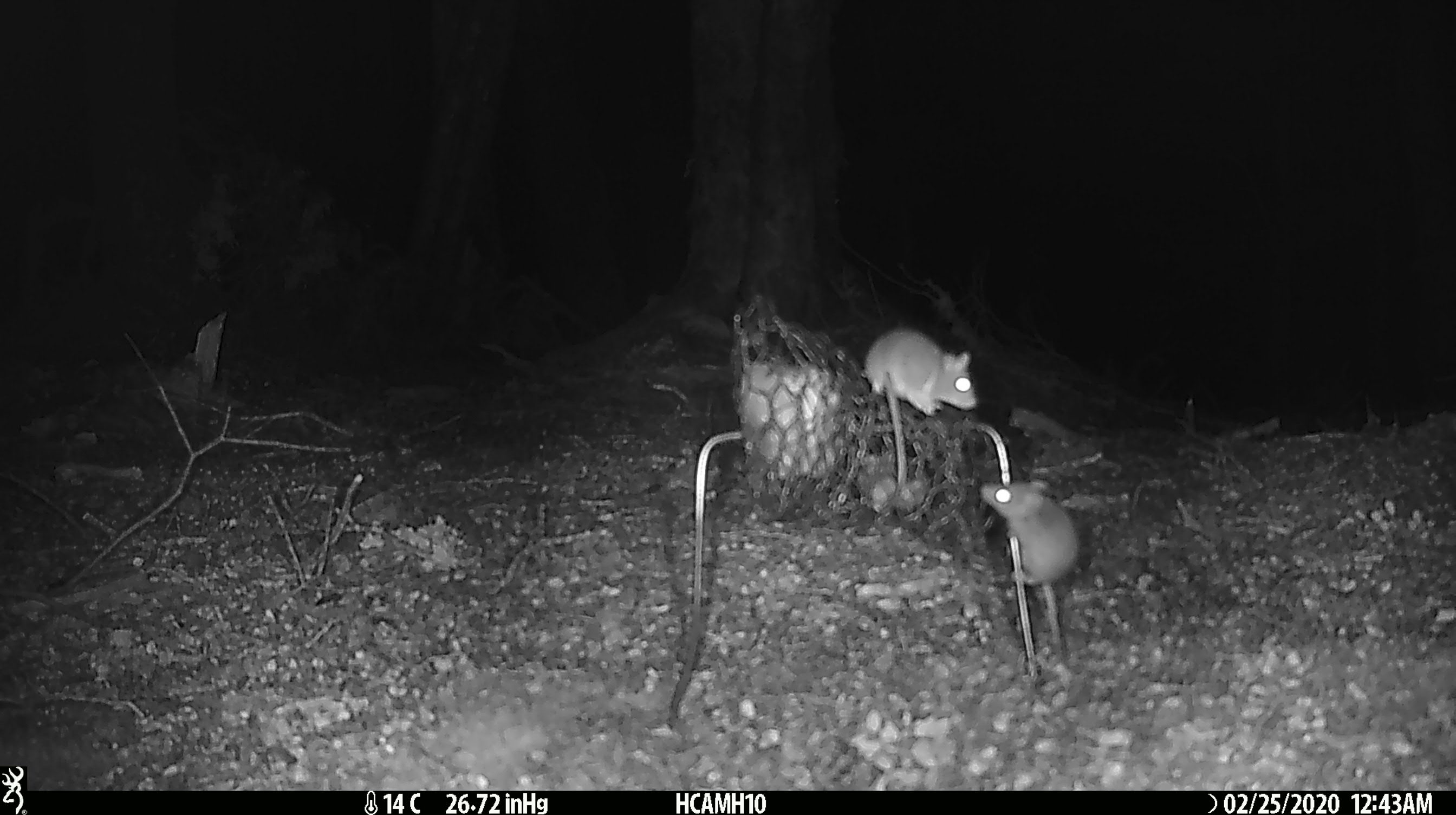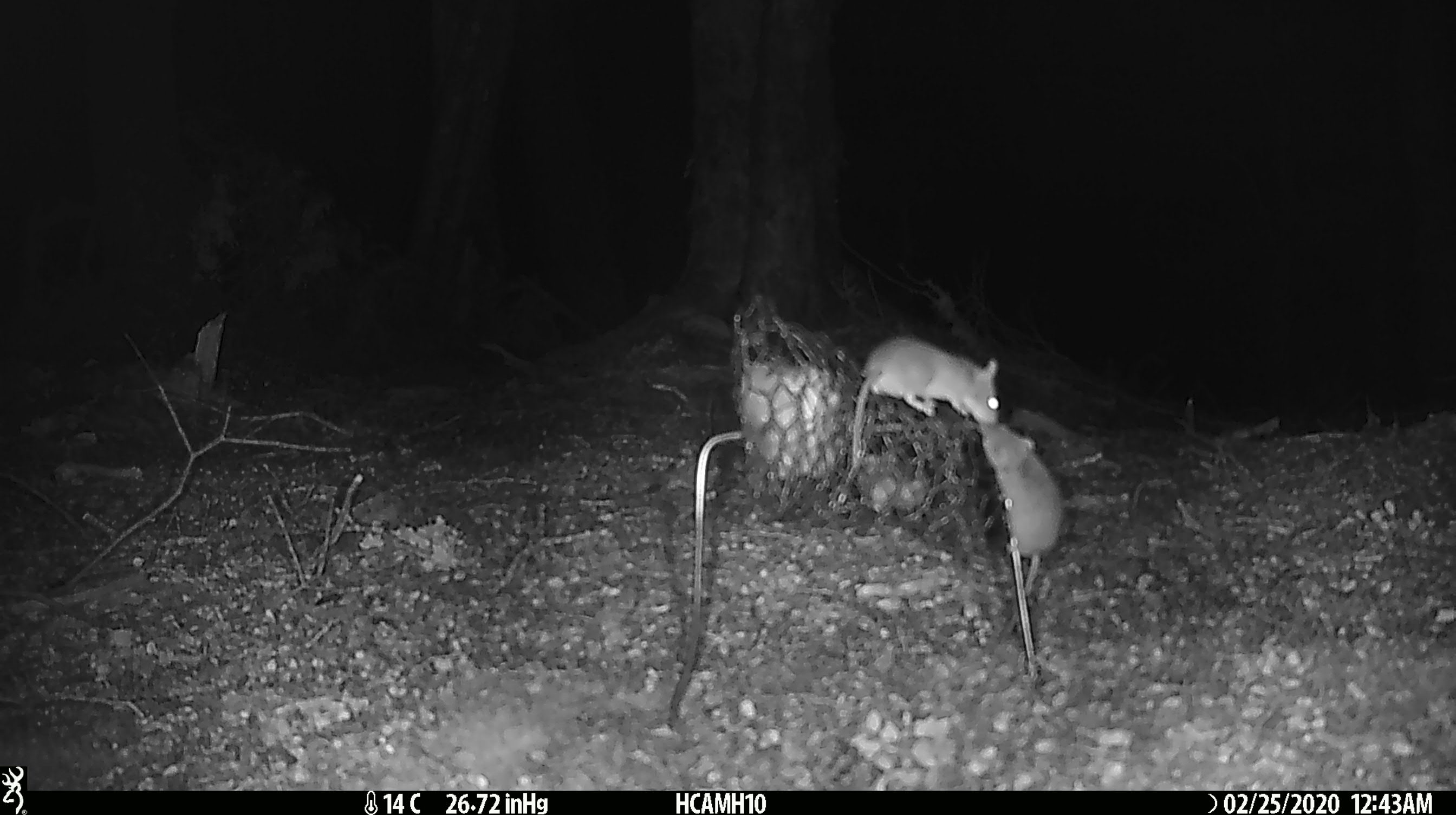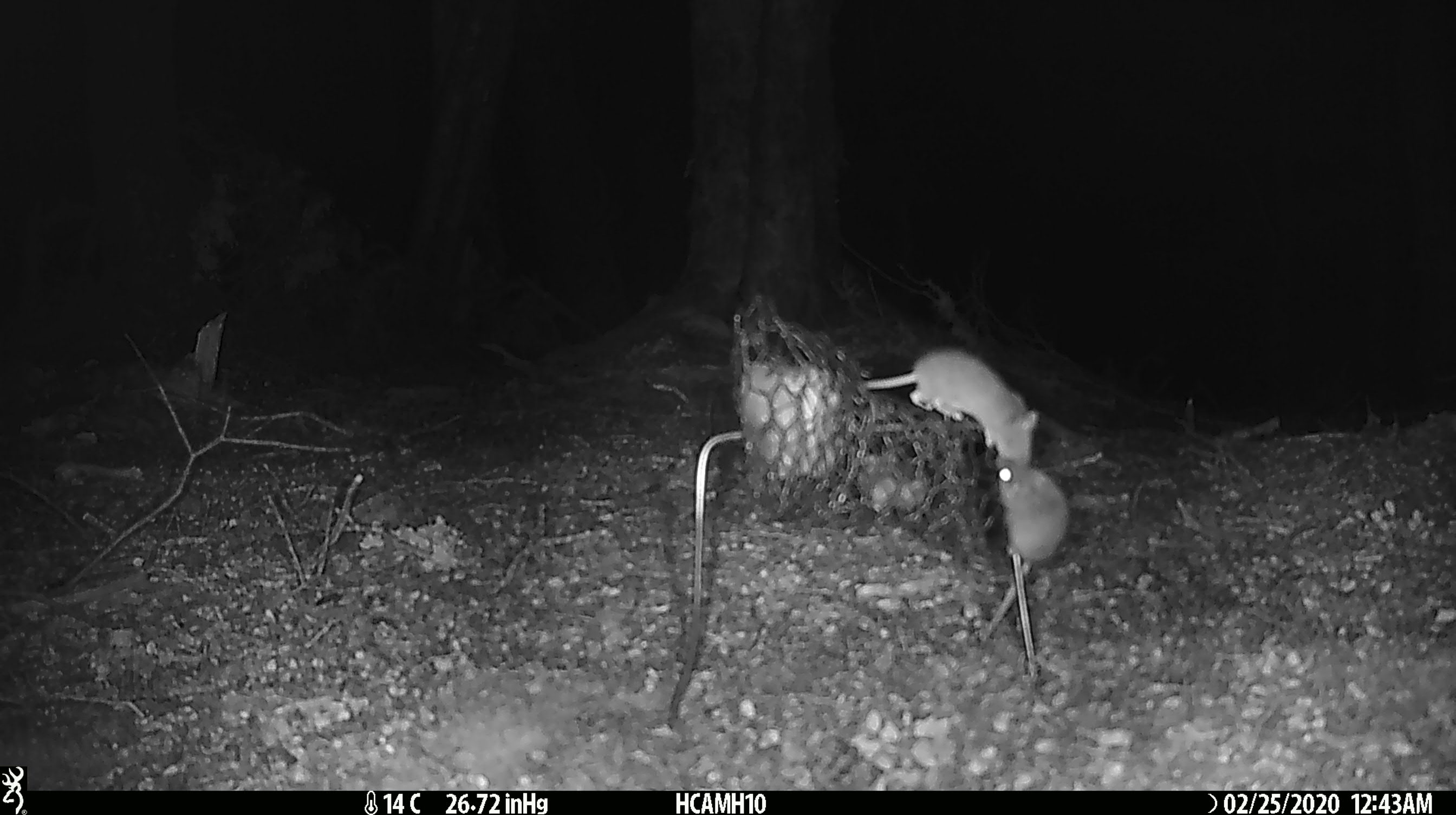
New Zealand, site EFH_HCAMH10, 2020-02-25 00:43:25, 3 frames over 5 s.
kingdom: Animalia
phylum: Chordata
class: Mammalia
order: Rodentia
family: Muridae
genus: Mus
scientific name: Mus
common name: mouse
Mouse (Mus).